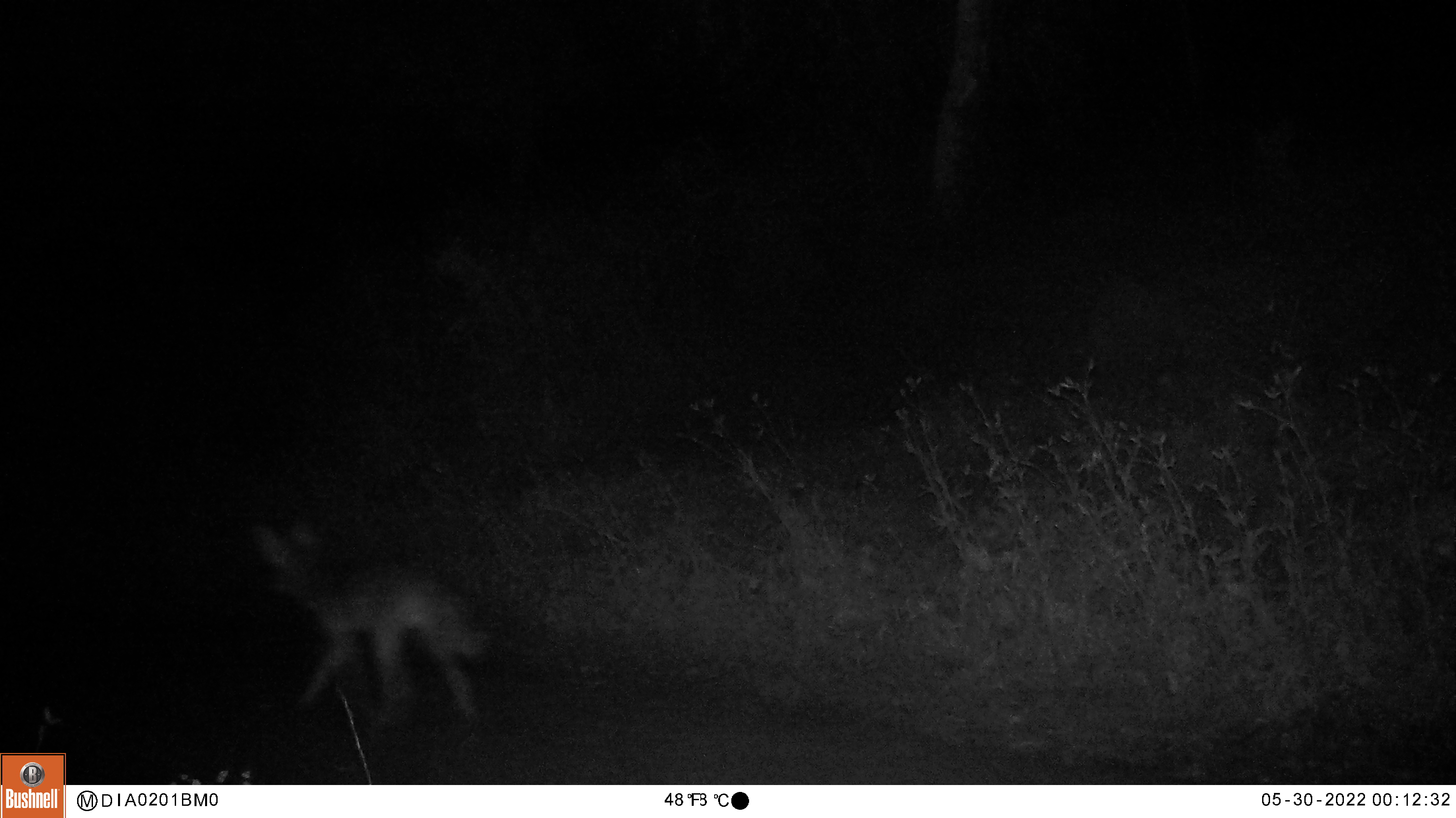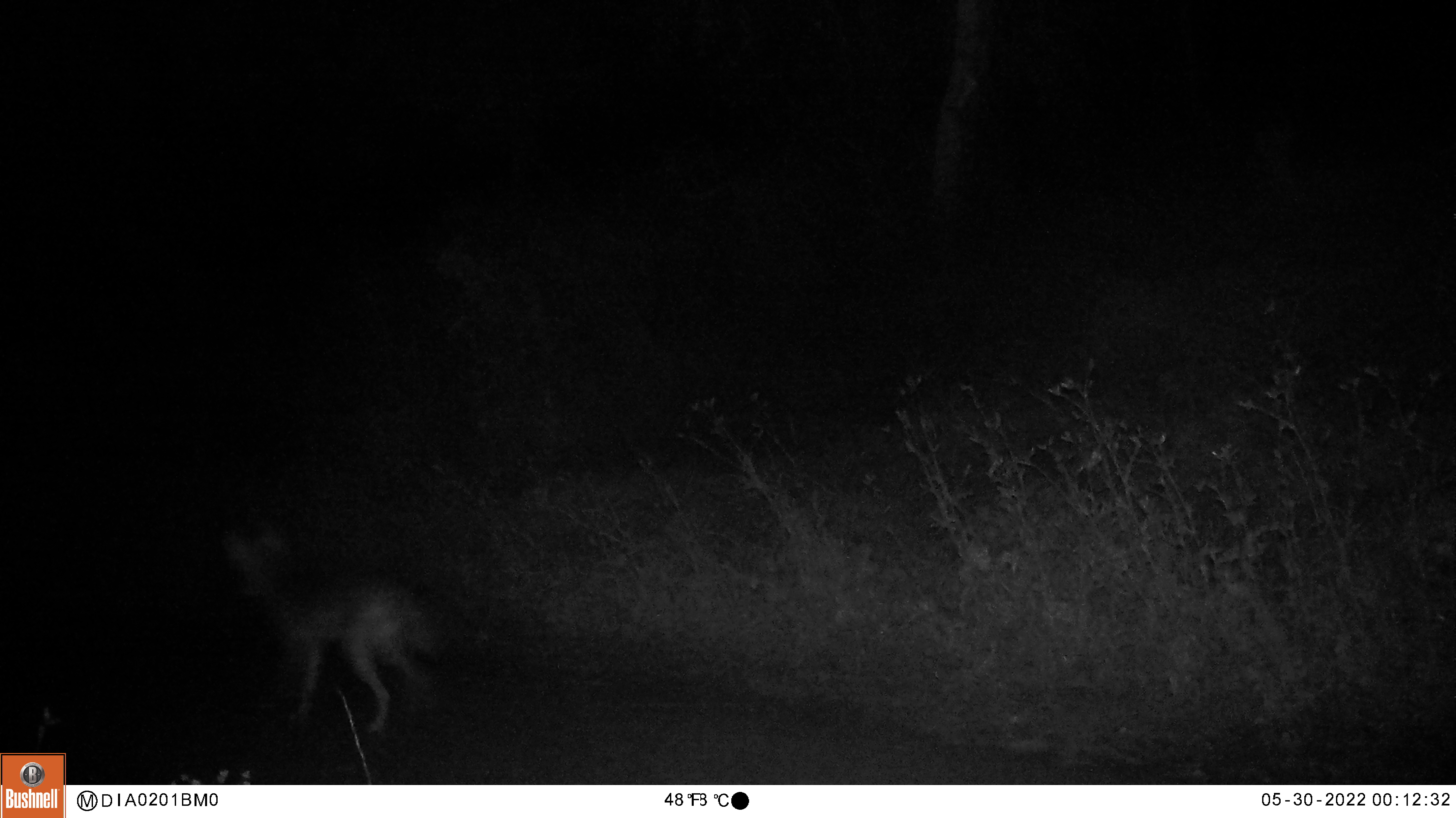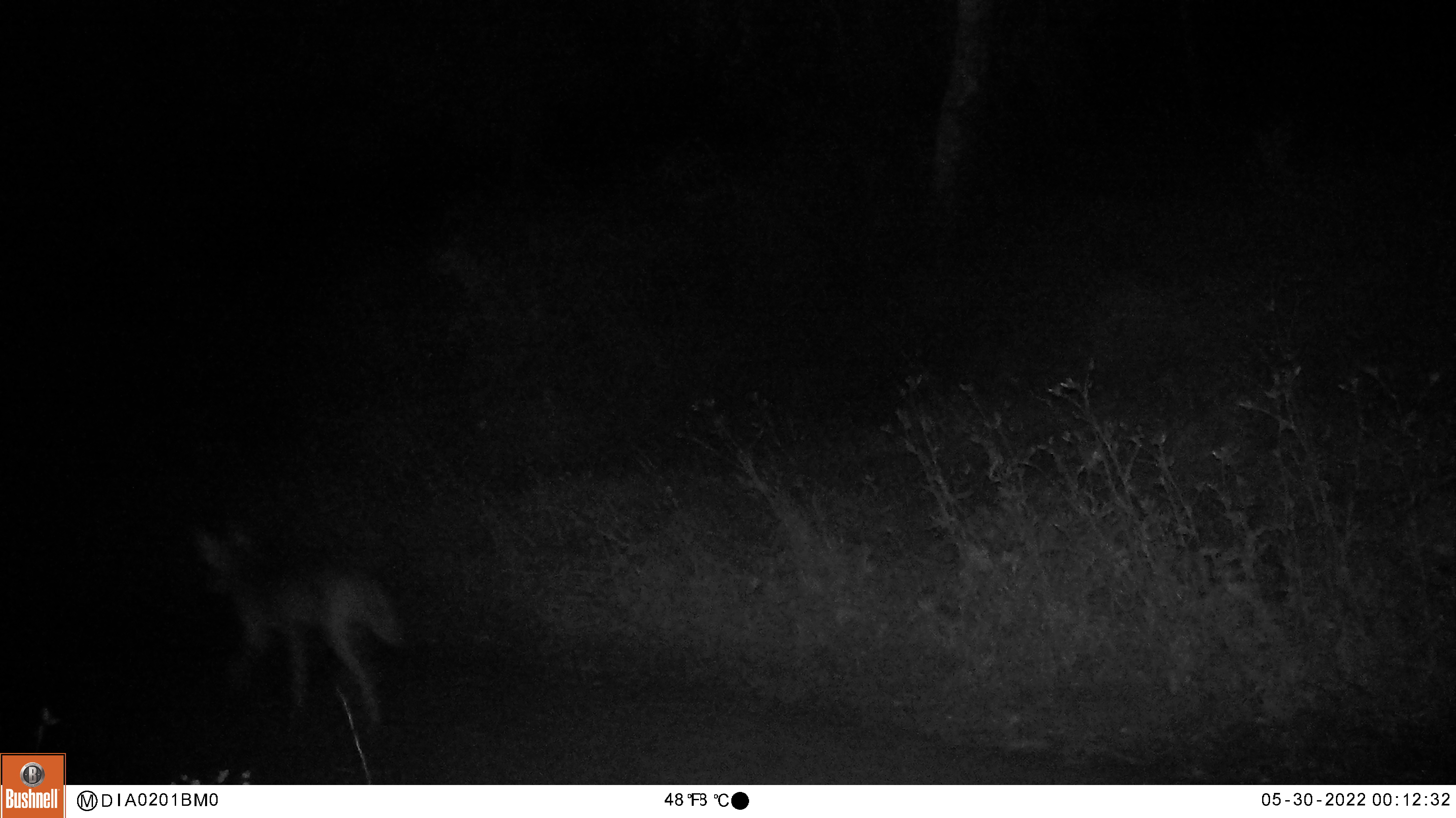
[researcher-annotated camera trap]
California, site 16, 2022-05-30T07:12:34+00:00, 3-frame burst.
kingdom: Animalia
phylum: Chordata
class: Mammalia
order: Carnivora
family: Canidae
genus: Canis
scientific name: Canis latrans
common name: coyote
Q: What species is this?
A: Coyote (Canis latrans).